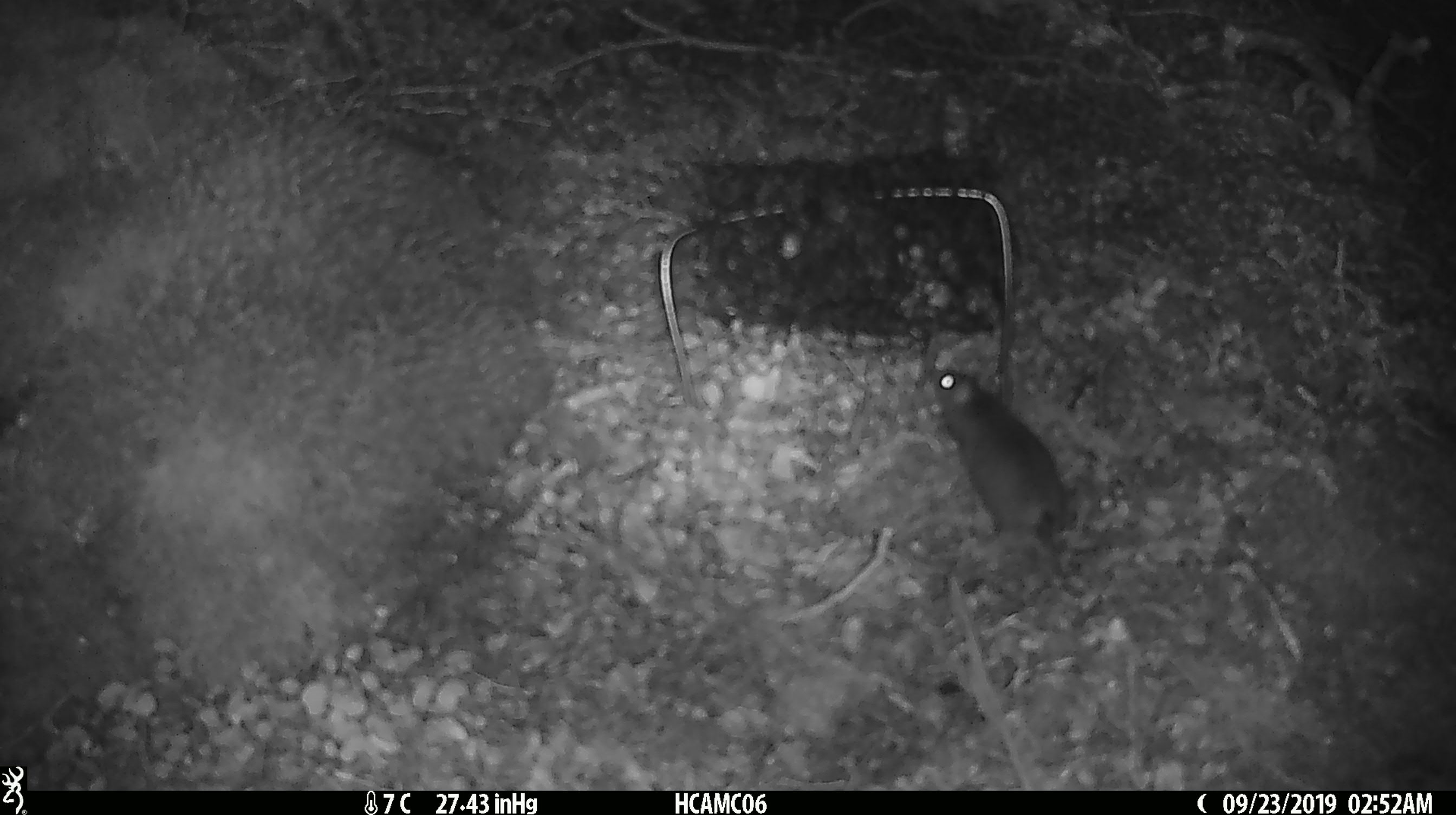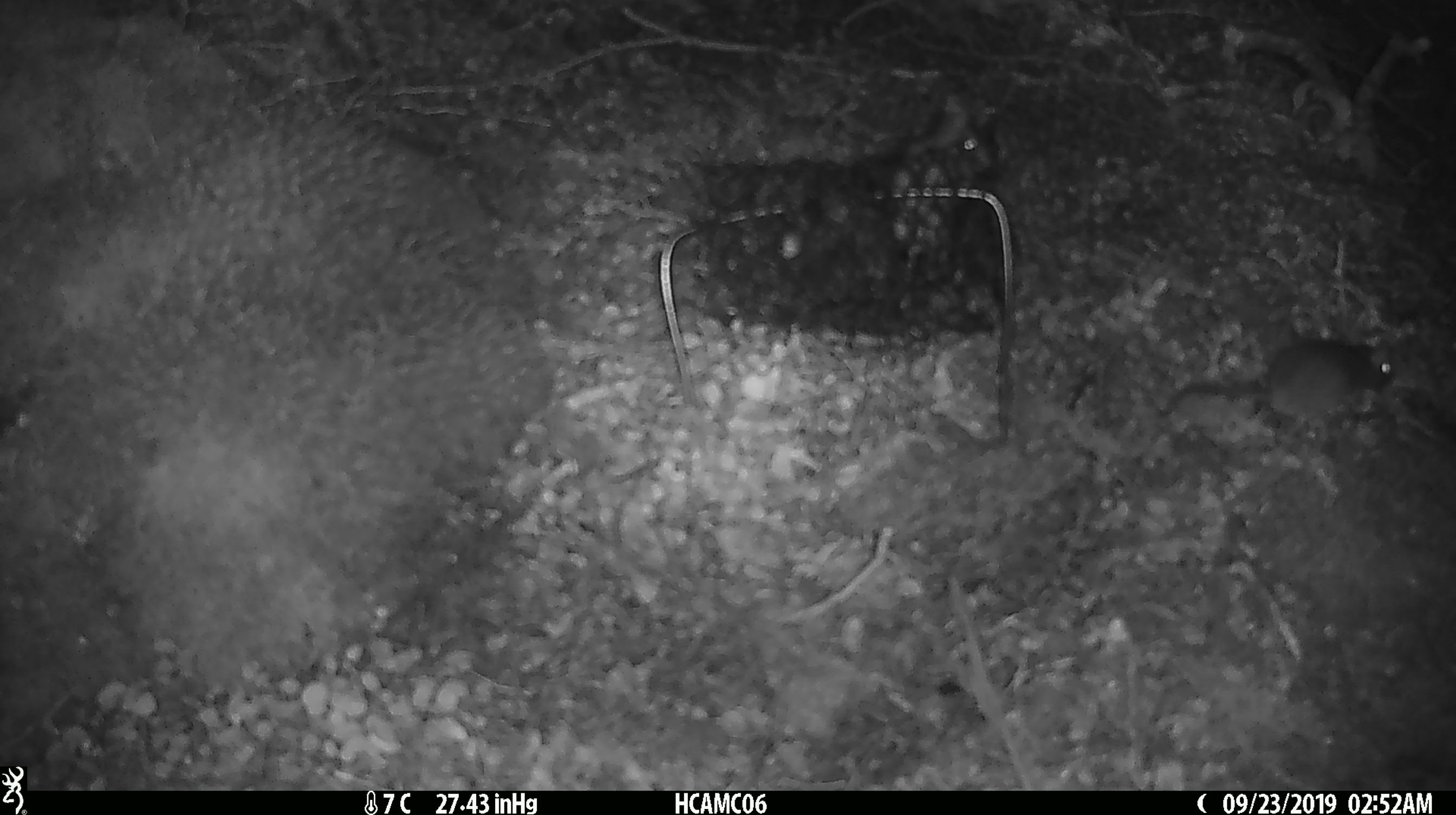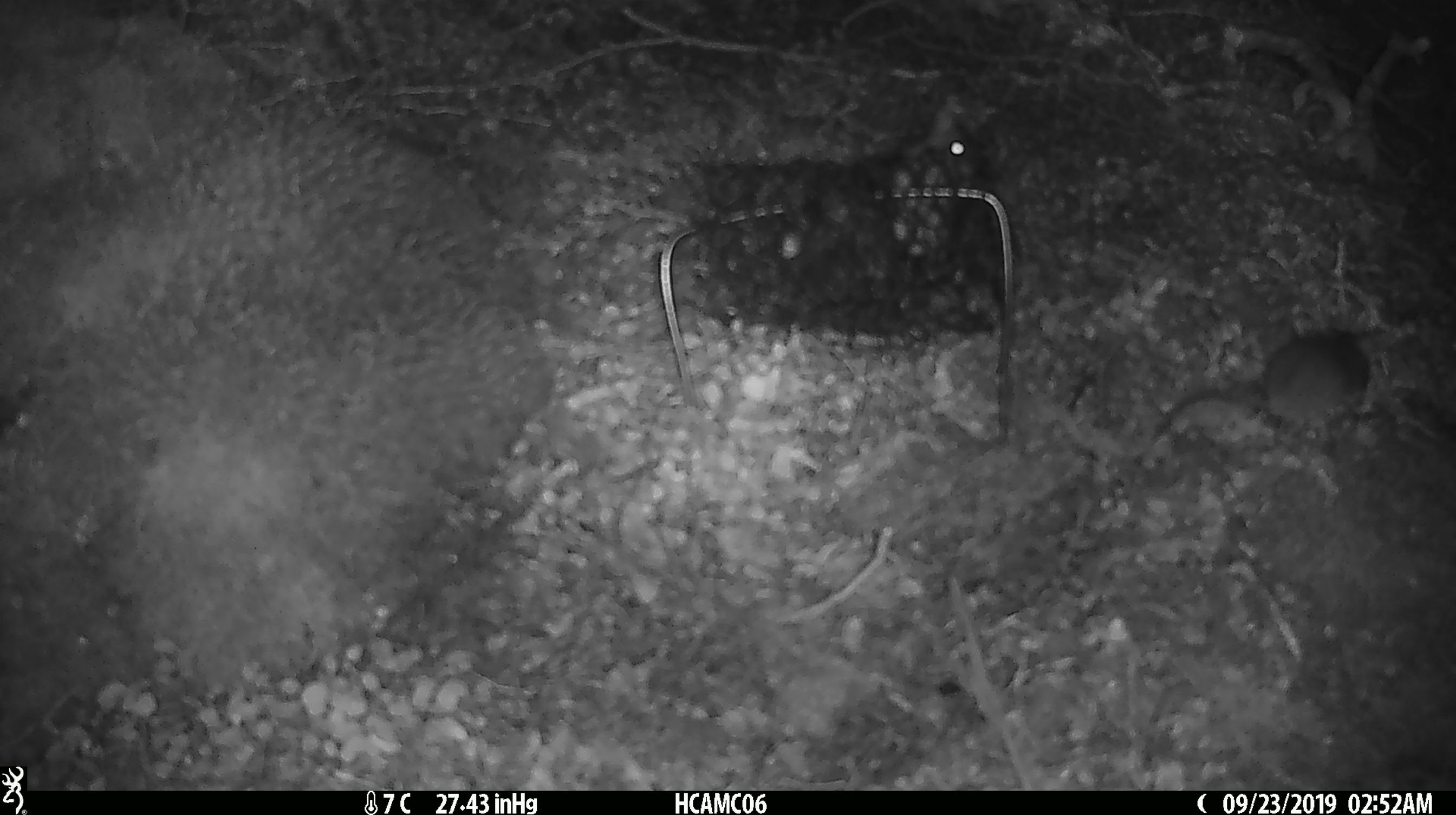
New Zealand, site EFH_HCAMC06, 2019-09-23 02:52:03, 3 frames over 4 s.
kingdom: Animalia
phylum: Chordata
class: Mammalia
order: Rodentia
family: Muridae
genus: Mus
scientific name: Mus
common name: mouse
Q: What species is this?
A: Mouse (Mus).